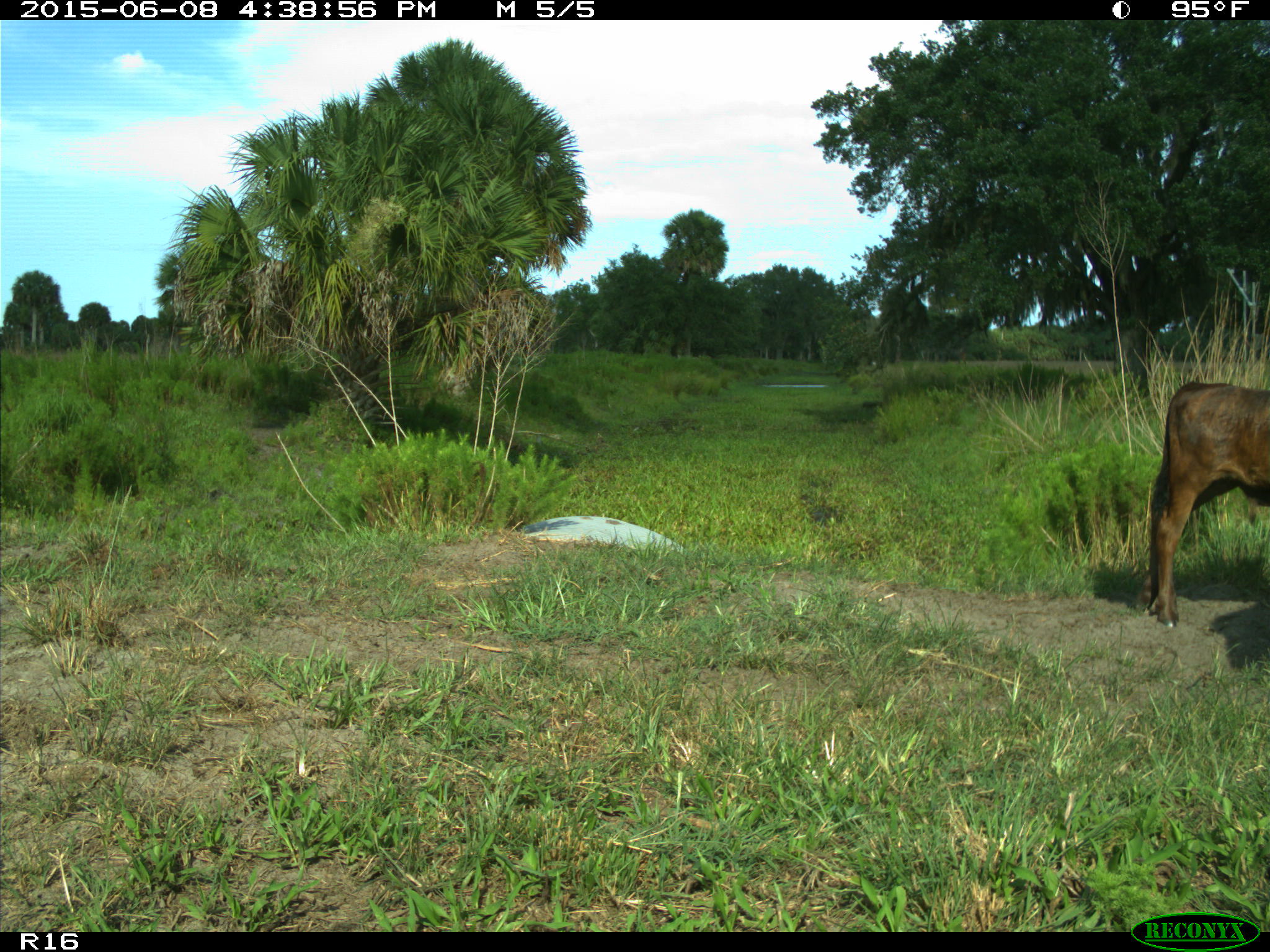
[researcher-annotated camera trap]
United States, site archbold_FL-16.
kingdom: Animalia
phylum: Chordata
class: Mammalia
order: Artiodactyla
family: Bovidae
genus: Bos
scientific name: Bos taurus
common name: domestic cow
Bos taurus (domestic cow).